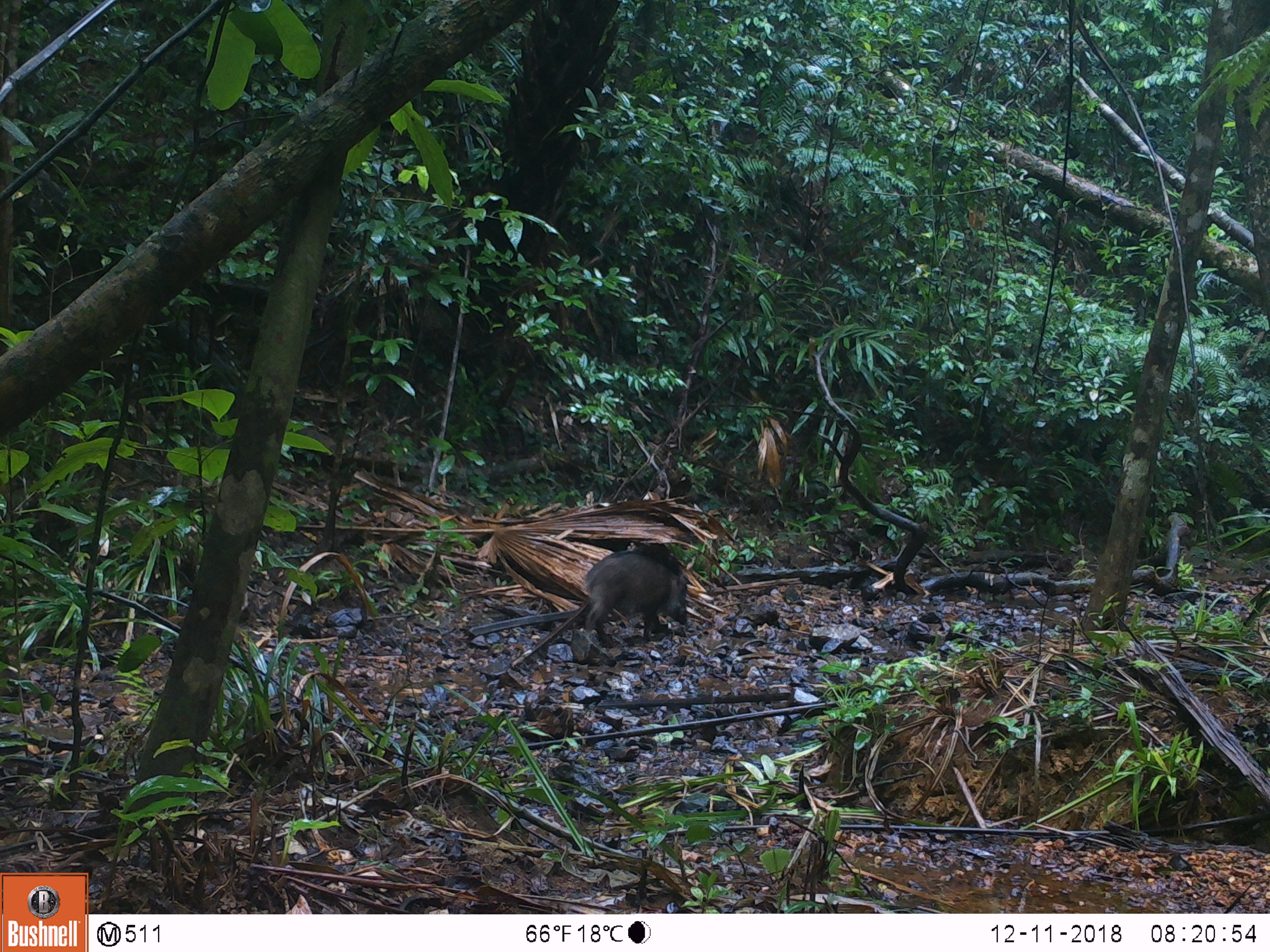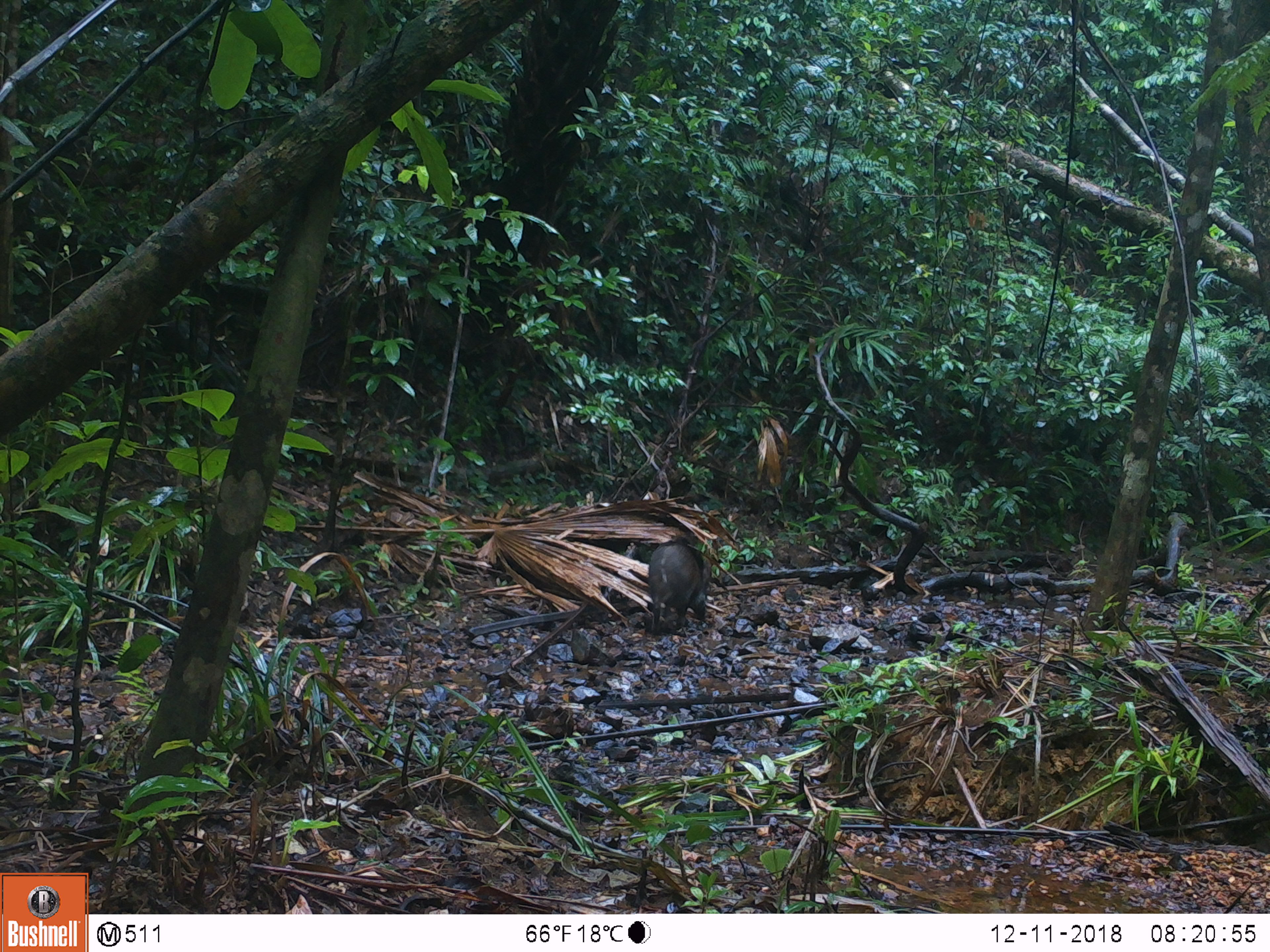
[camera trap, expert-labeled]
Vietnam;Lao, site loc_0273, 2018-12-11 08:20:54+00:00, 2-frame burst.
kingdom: Animalia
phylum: Chordata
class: Mammalia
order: Artiodactyla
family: Suidae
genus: Sus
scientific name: Sus scrofa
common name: eurasian wild pig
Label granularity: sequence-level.